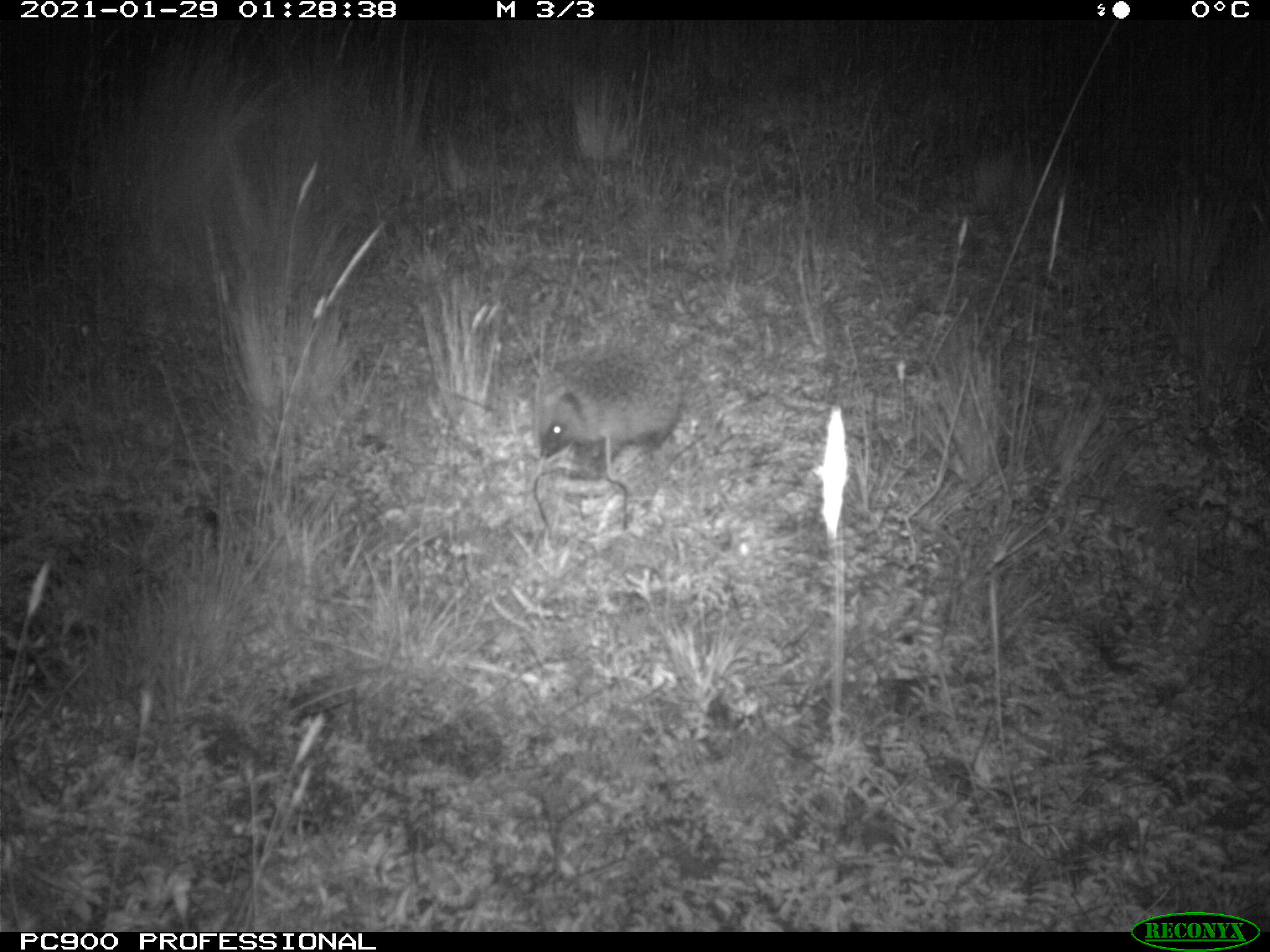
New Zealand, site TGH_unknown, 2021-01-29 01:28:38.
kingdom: Animalia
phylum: Chordata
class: Mammalia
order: Eulipotyphla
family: Erinaceidae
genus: Erinaceus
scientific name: Erinaceus europaeus europaeus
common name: european hedgehog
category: hedgehog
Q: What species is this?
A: Hedgehog (european hedgehog) (Erinaceus europaeus europaeus).